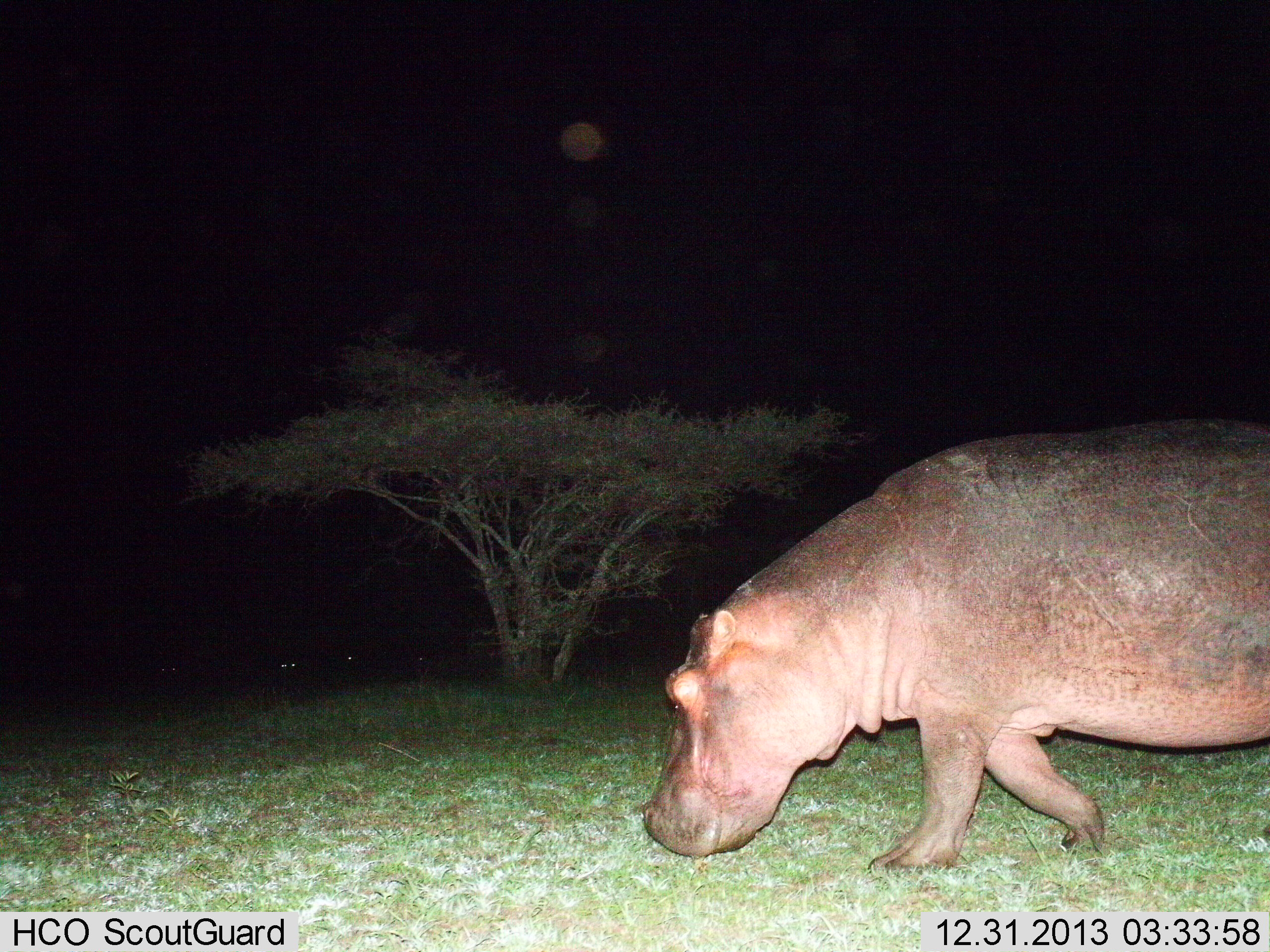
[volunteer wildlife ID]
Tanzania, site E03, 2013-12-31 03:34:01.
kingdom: Animalia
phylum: Chordata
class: Mammalia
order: Artiodactyla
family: Hippopotamidae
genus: Hippopotamus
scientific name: Hippopotamus amphibius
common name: hippopotamus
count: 1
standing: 0%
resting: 0%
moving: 80%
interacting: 0%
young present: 0%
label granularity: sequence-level